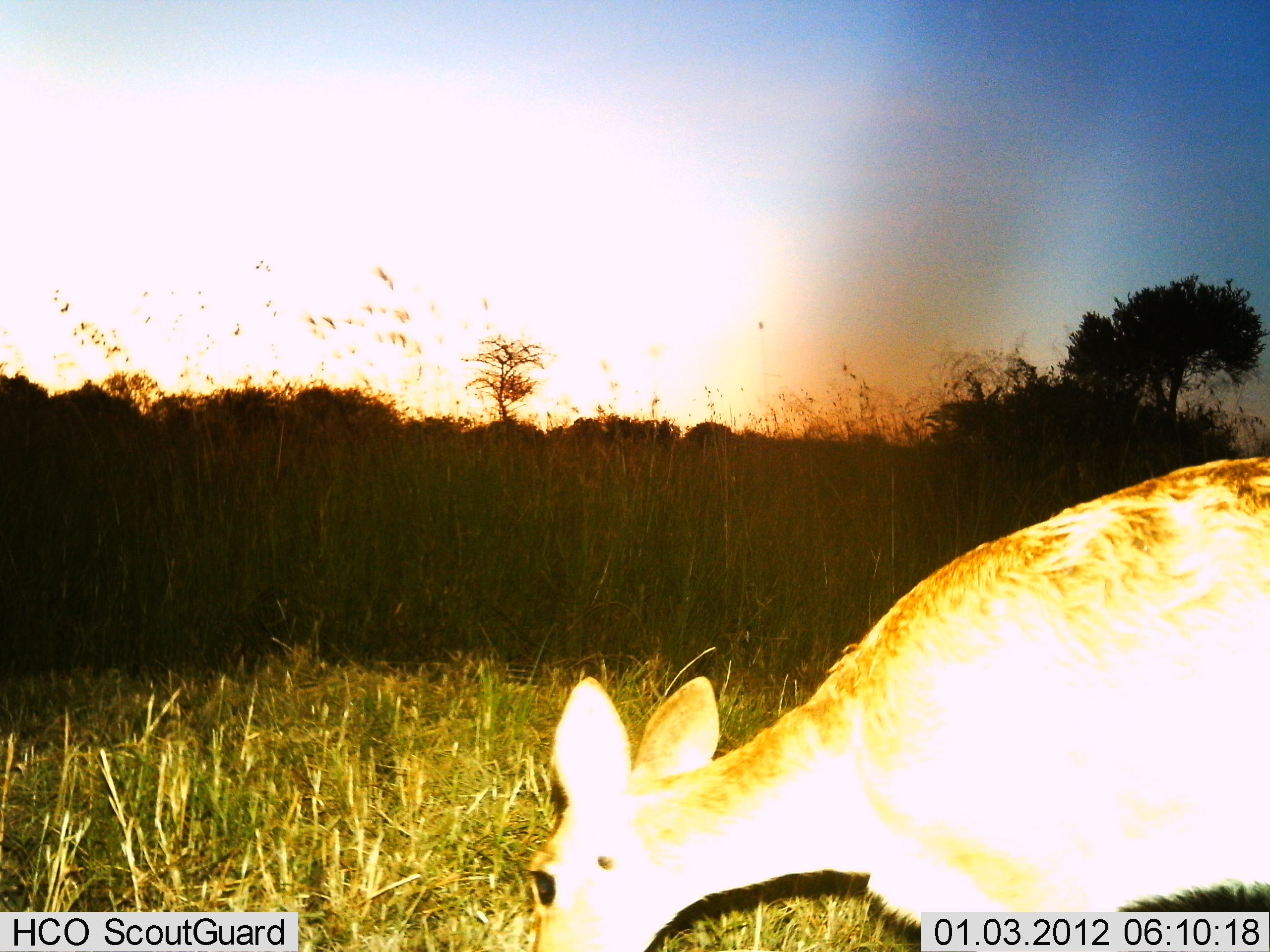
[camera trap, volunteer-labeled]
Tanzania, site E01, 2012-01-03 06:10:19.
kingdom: Animalia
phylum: Chordata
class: Mammalia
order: Artiodactyla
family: Bovidae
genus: Redunca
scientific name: Redunca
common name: reedbuck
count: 1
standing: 29%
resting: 0%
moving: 6%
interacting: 0%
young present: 0%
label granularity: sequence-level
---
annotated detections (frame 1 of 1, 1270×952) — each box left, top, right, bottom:
animal: 545, 457, 1267, 950